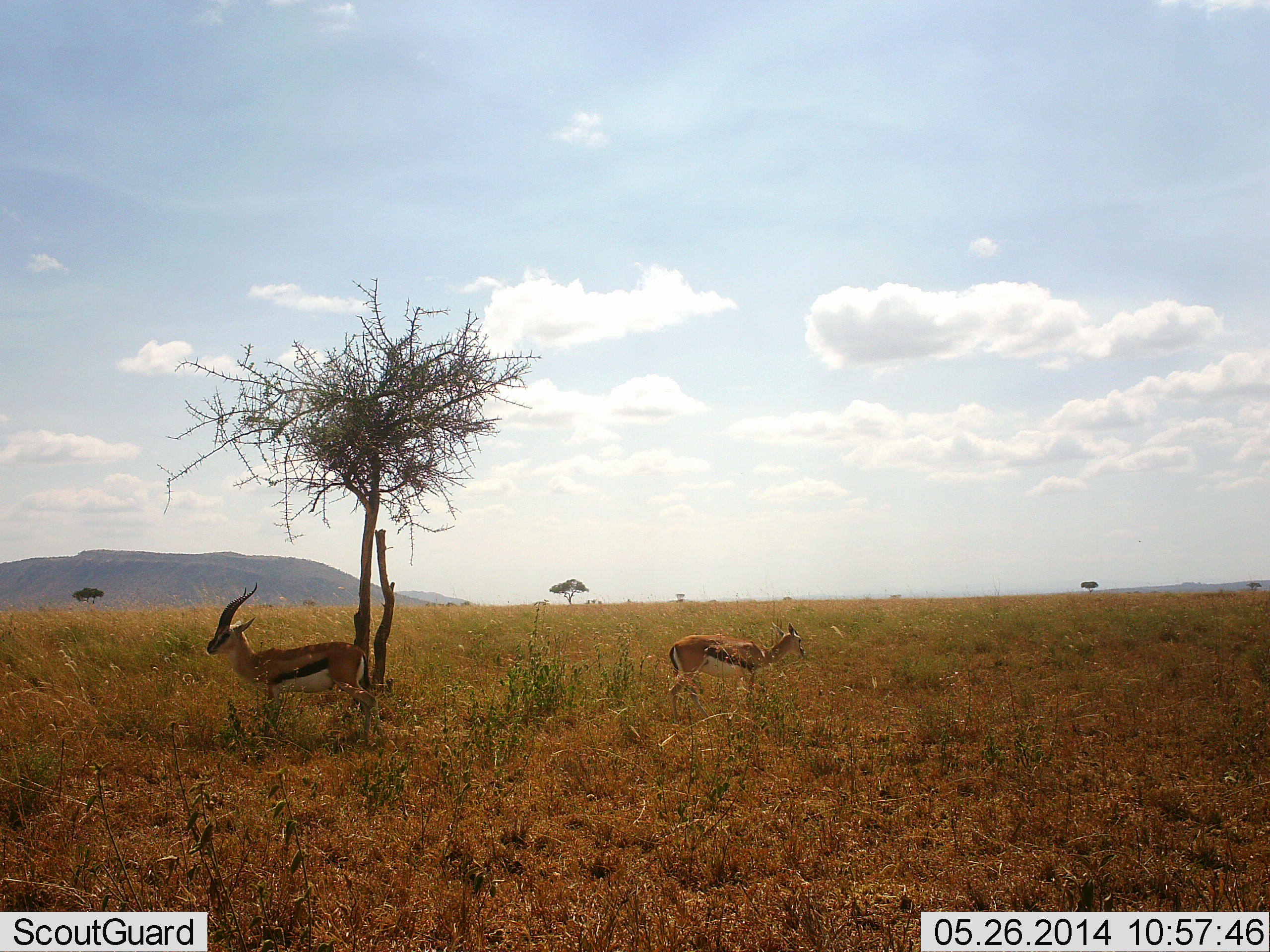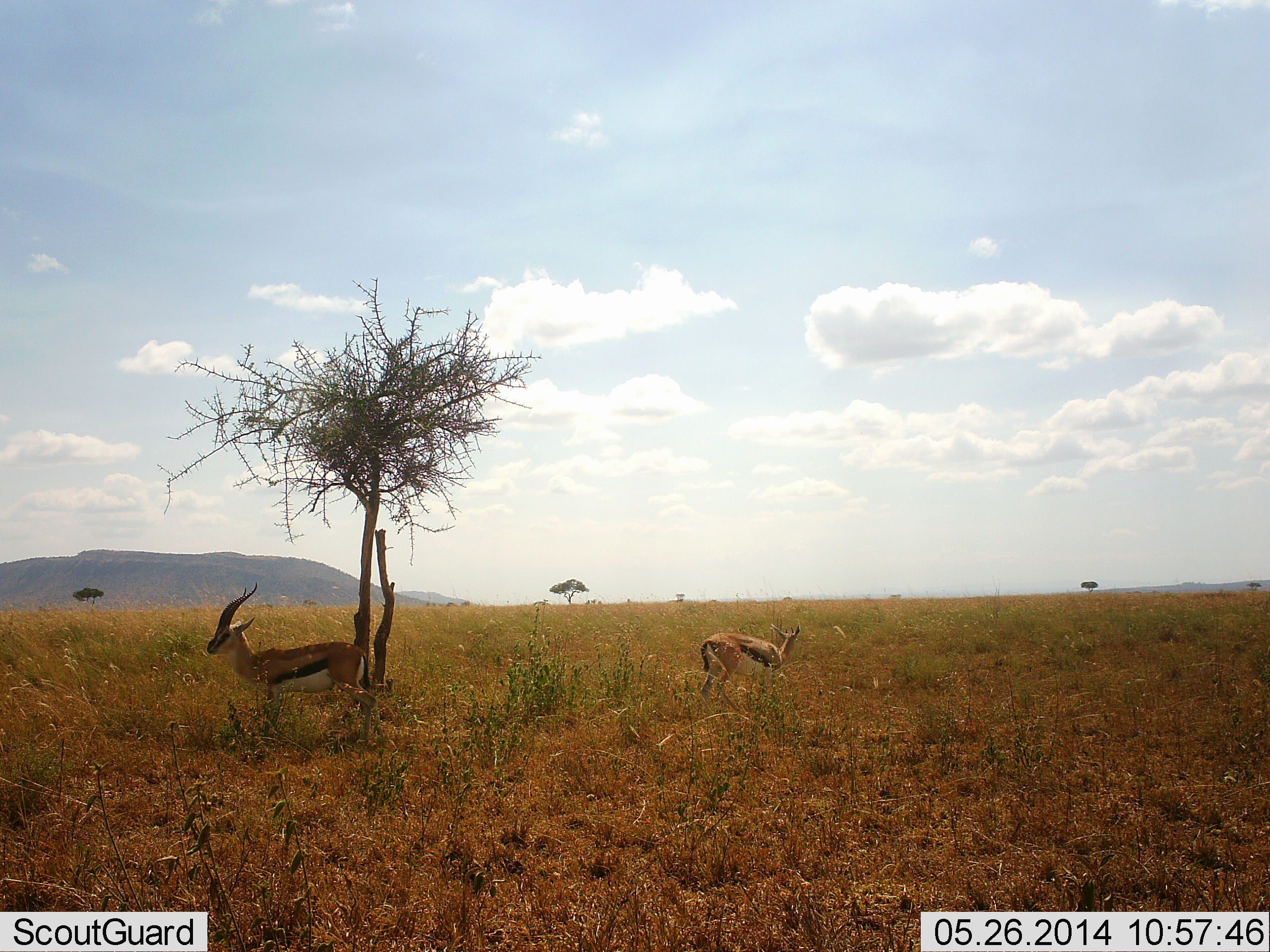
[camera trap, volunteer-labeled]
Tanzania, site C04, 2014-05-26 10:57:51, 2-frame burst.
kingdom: Animalia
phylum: Chordata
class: Mammalia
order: Artiodactyla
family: Bovidae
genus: Eudorcas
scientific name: Eudorcas thomsonii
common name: thomson's gazelle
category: gazellethomsons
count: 2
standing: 100%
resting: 10%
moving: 30%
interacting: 0%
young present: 0%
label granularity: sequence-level